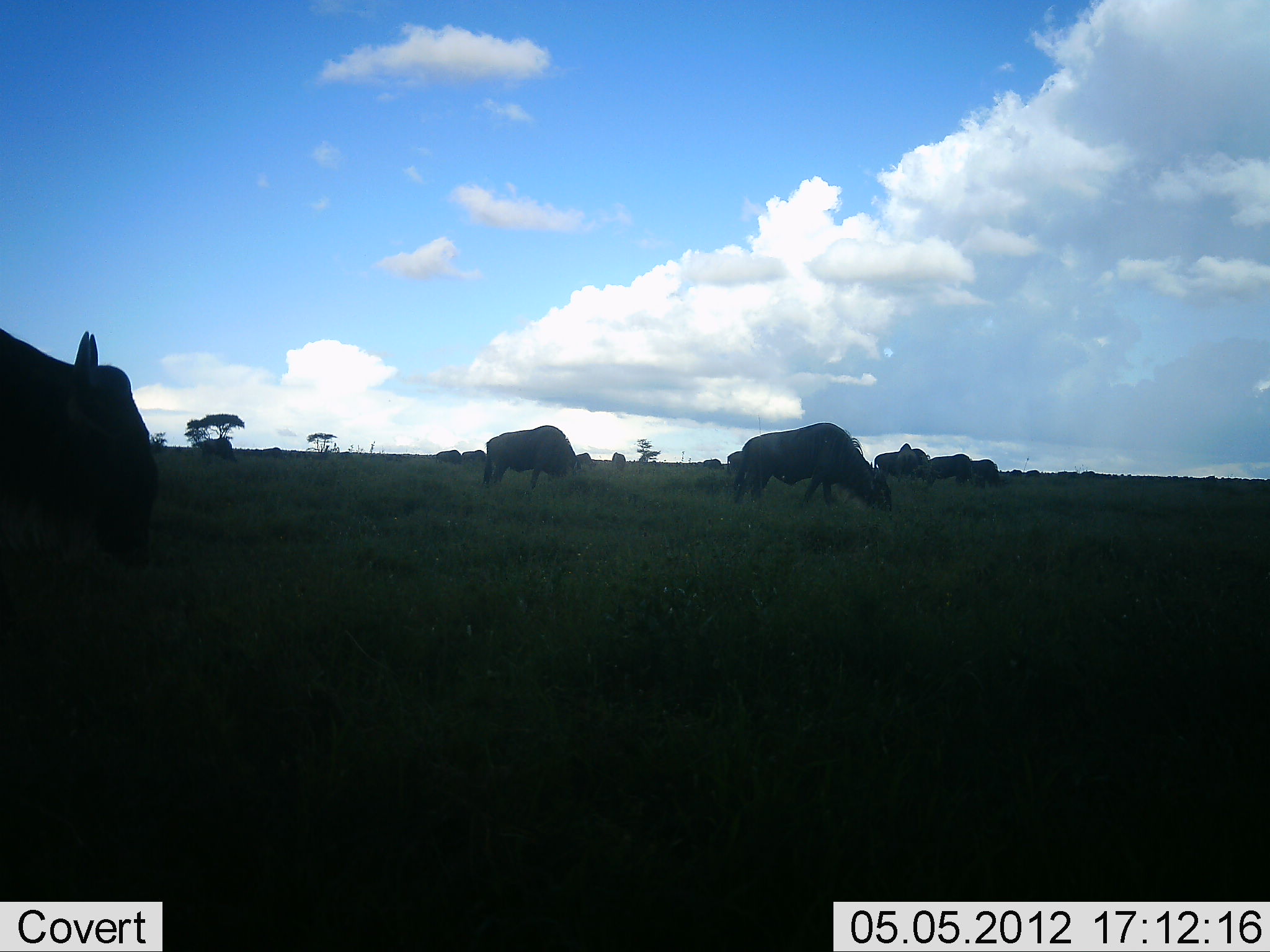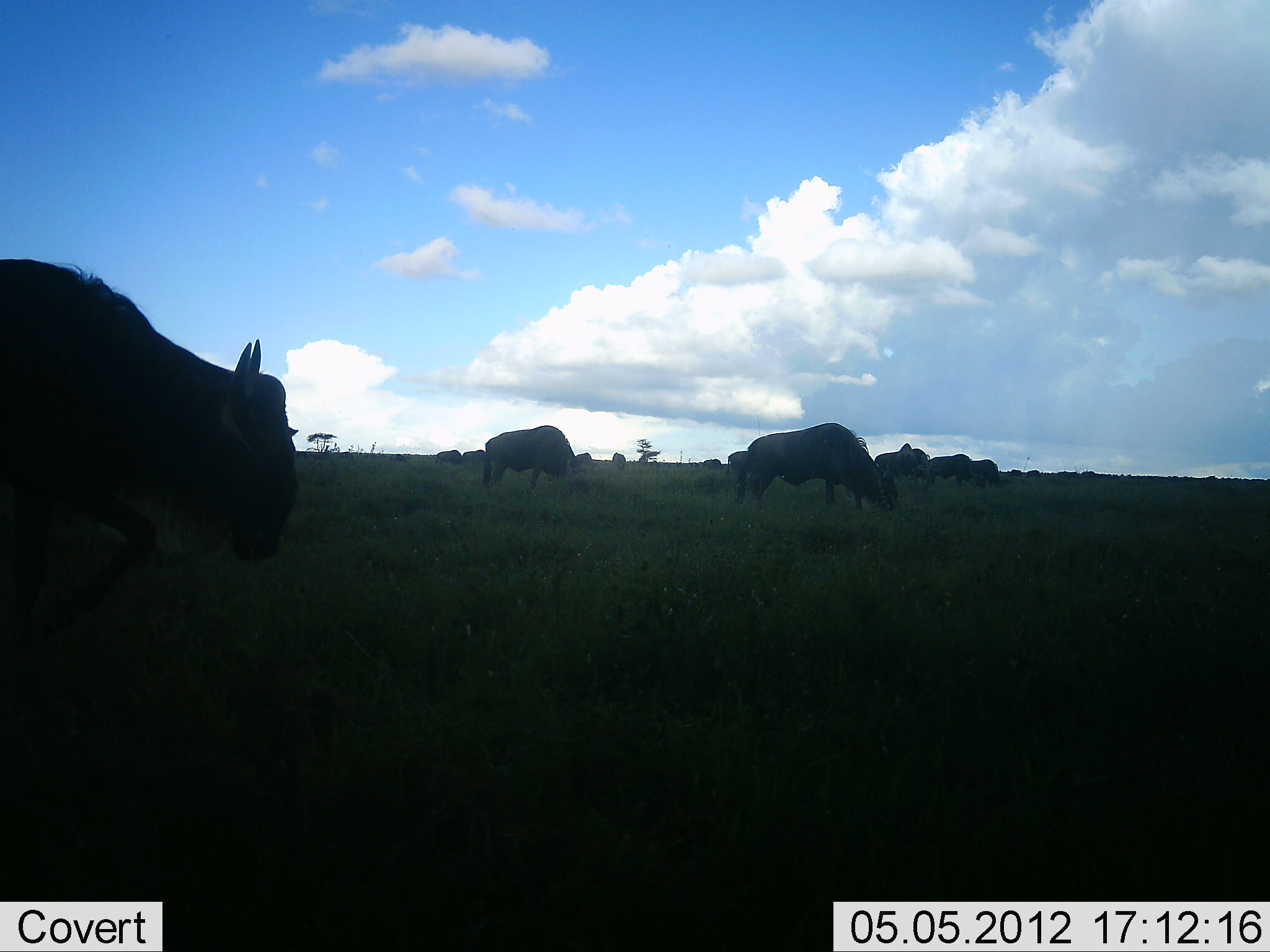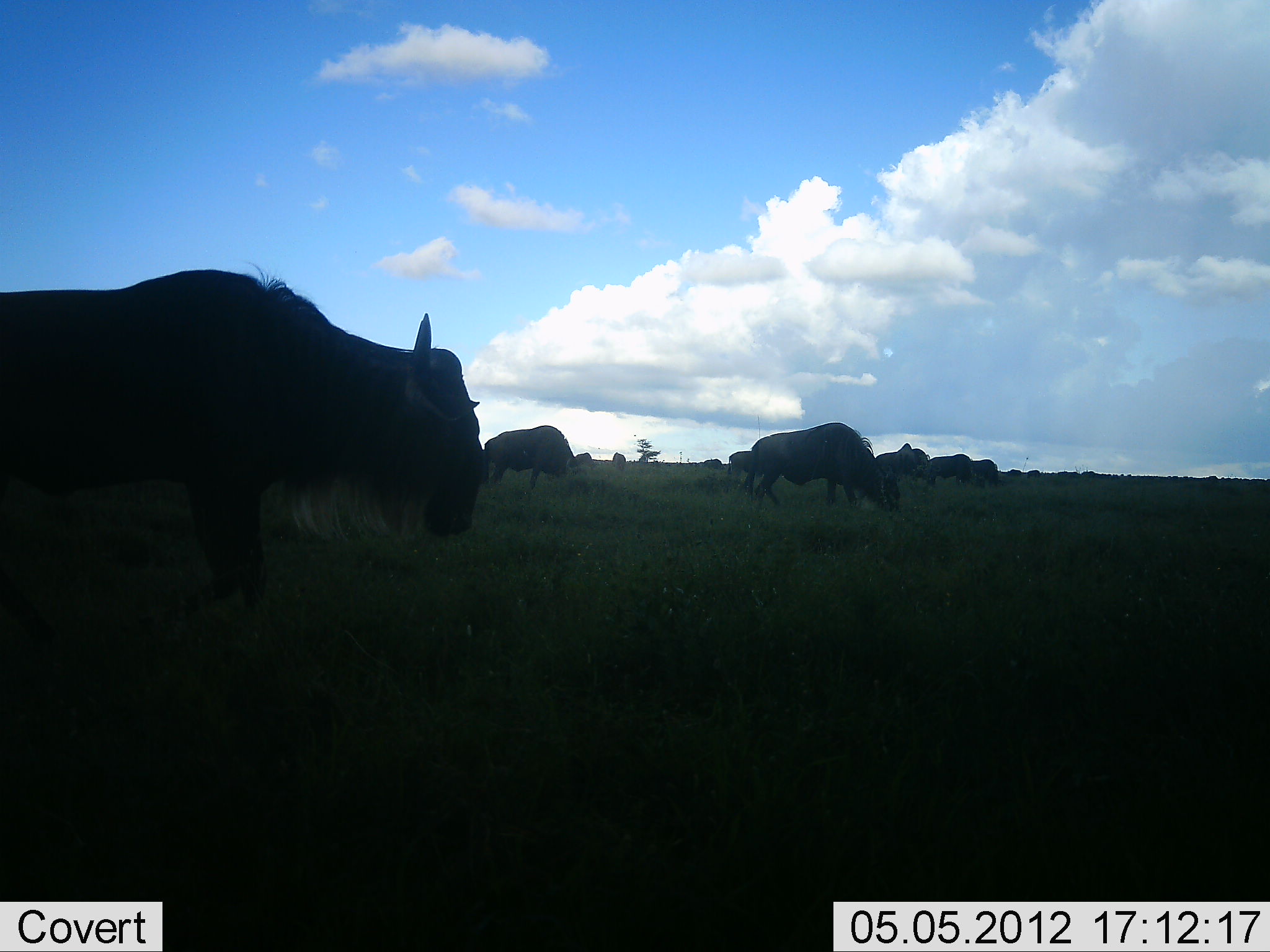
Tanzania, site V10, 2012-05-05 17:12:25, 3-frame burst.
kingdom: Animalia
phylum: Chordata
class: Mammalia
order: Artiodactyla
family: Bovidae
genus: Connochaetes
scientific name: Connochaetes taurinus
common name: blue wildebeest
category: wildebeest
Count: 11-50.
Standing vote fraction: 30%.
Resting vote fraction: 10%.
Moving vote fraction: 70%.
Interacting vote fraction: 0%.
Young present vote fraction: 0%.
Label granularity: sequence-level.